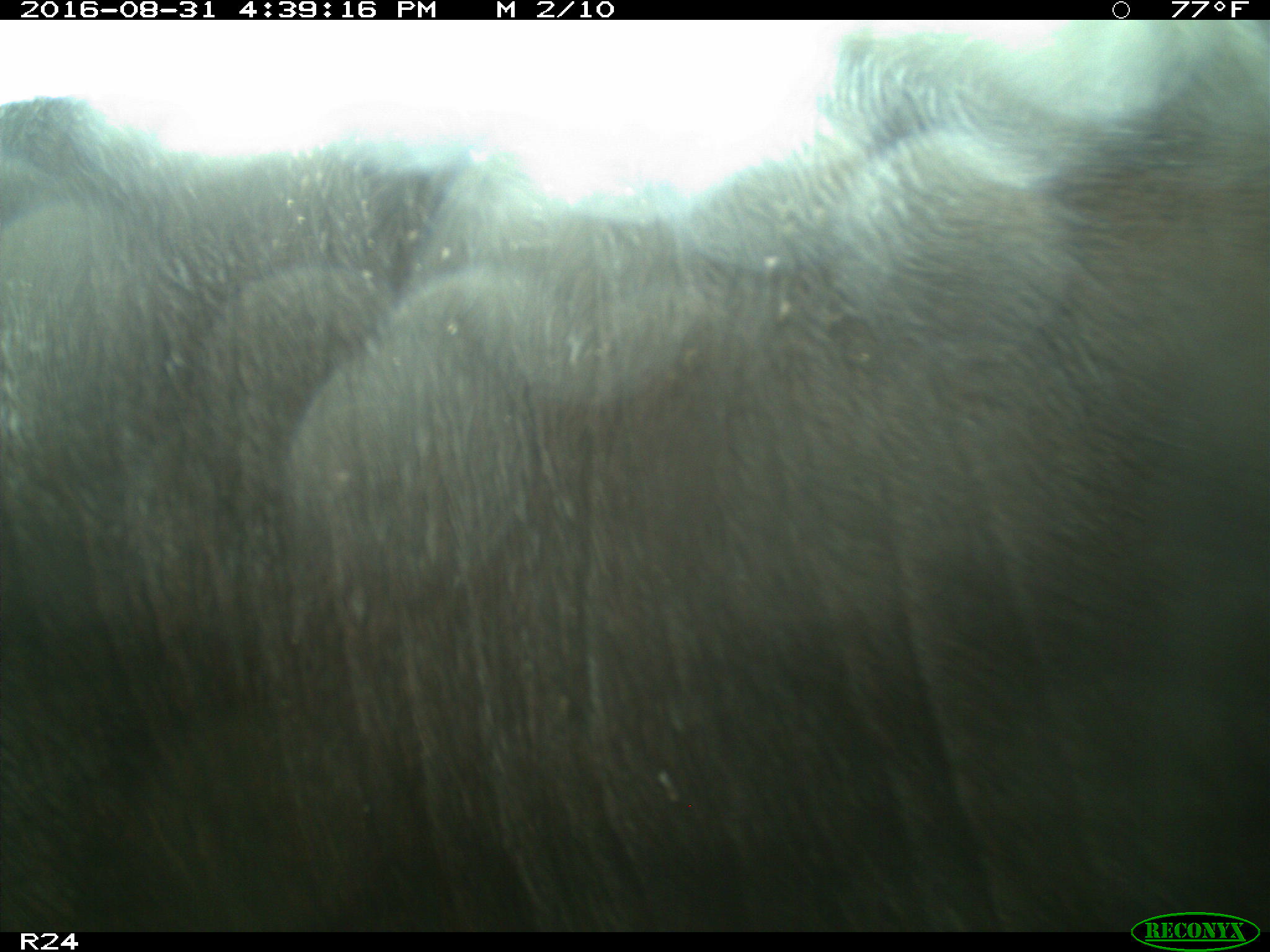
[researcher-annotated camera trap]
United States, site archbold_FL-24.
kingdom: Animalia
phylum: Chordata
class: Mammalia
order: Artiodactyla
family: Bovidae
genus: Bos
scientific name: Bos taurus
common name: domestic cow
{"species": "Bos taurus (domestic cow)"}